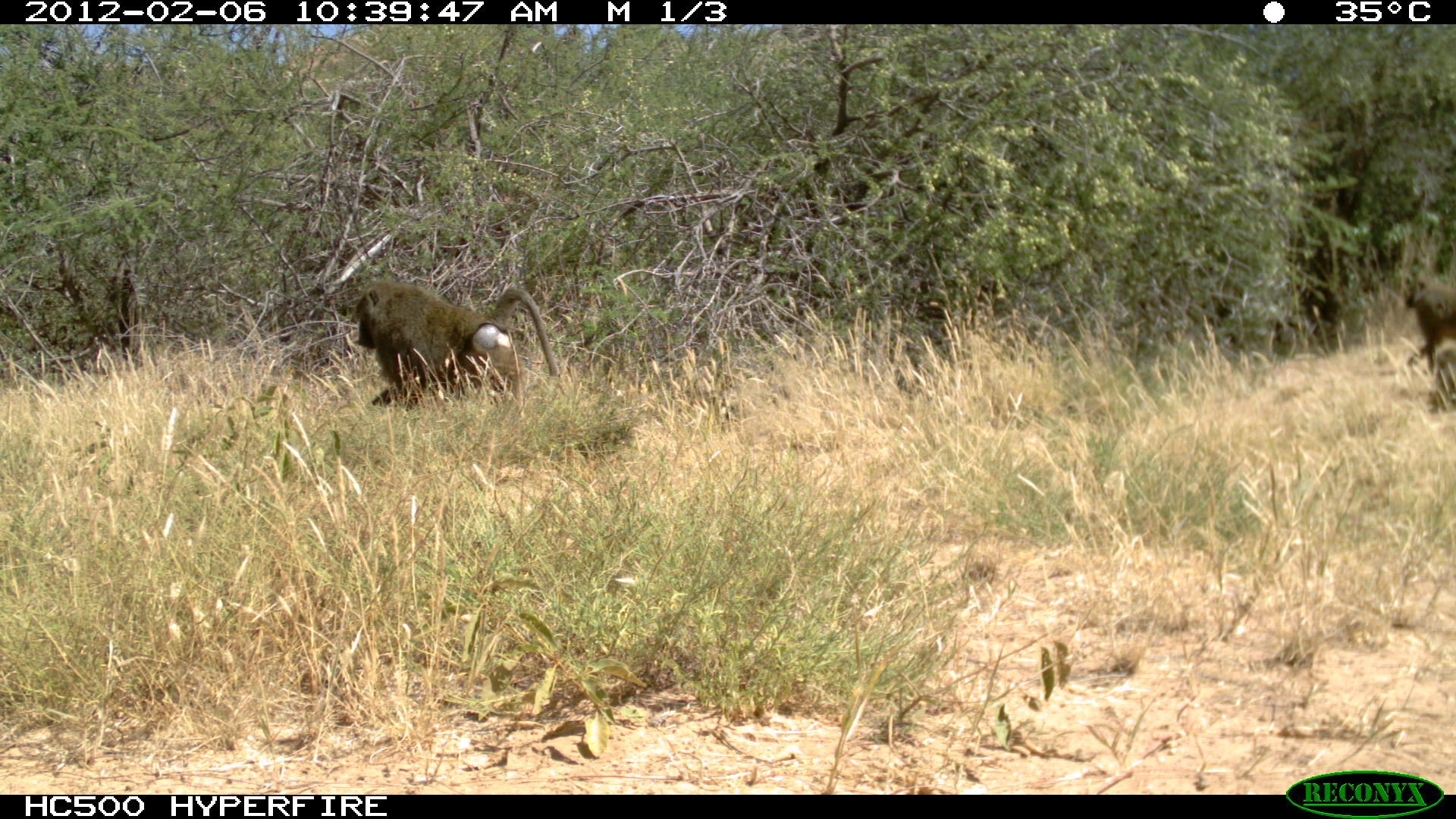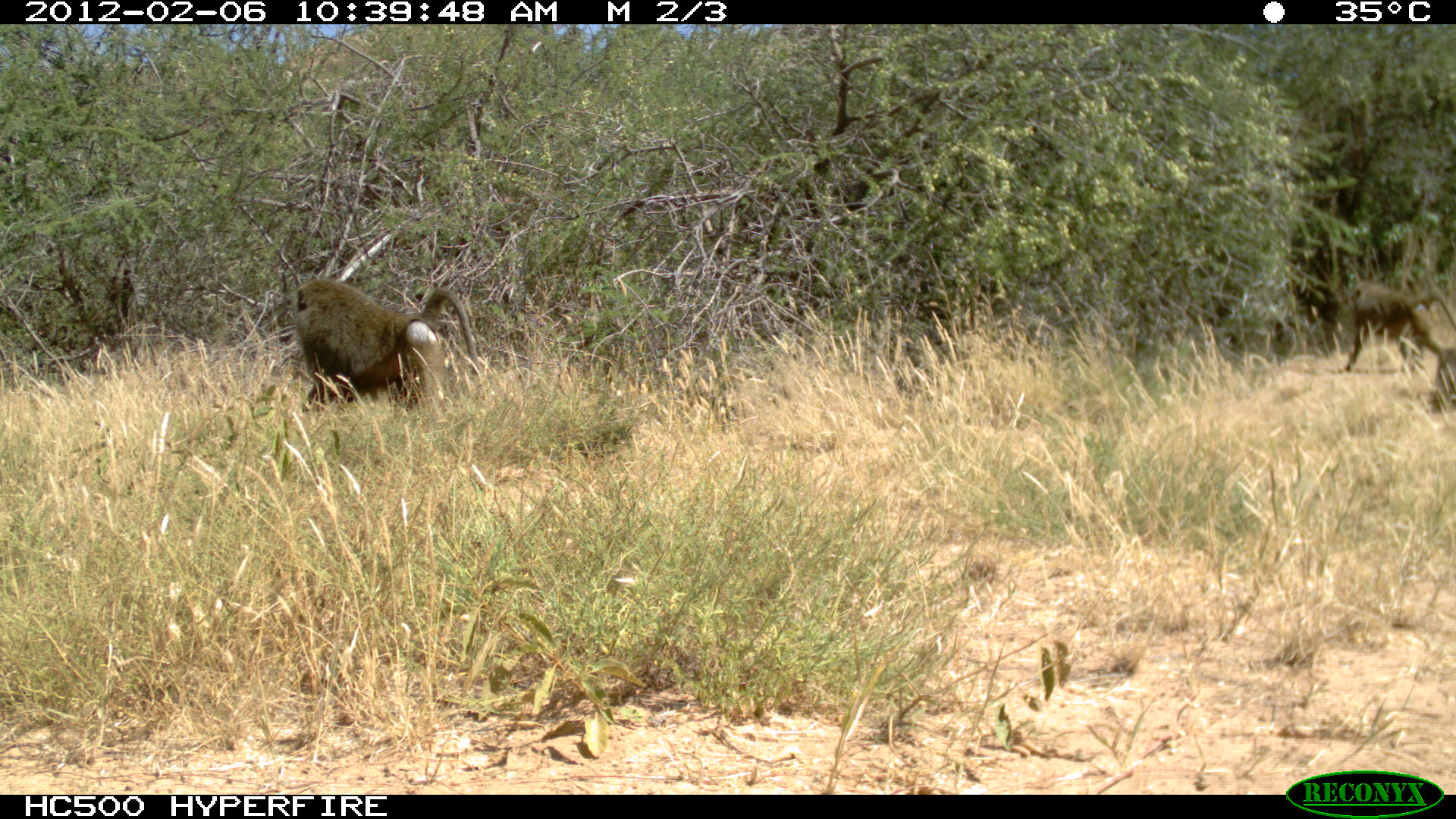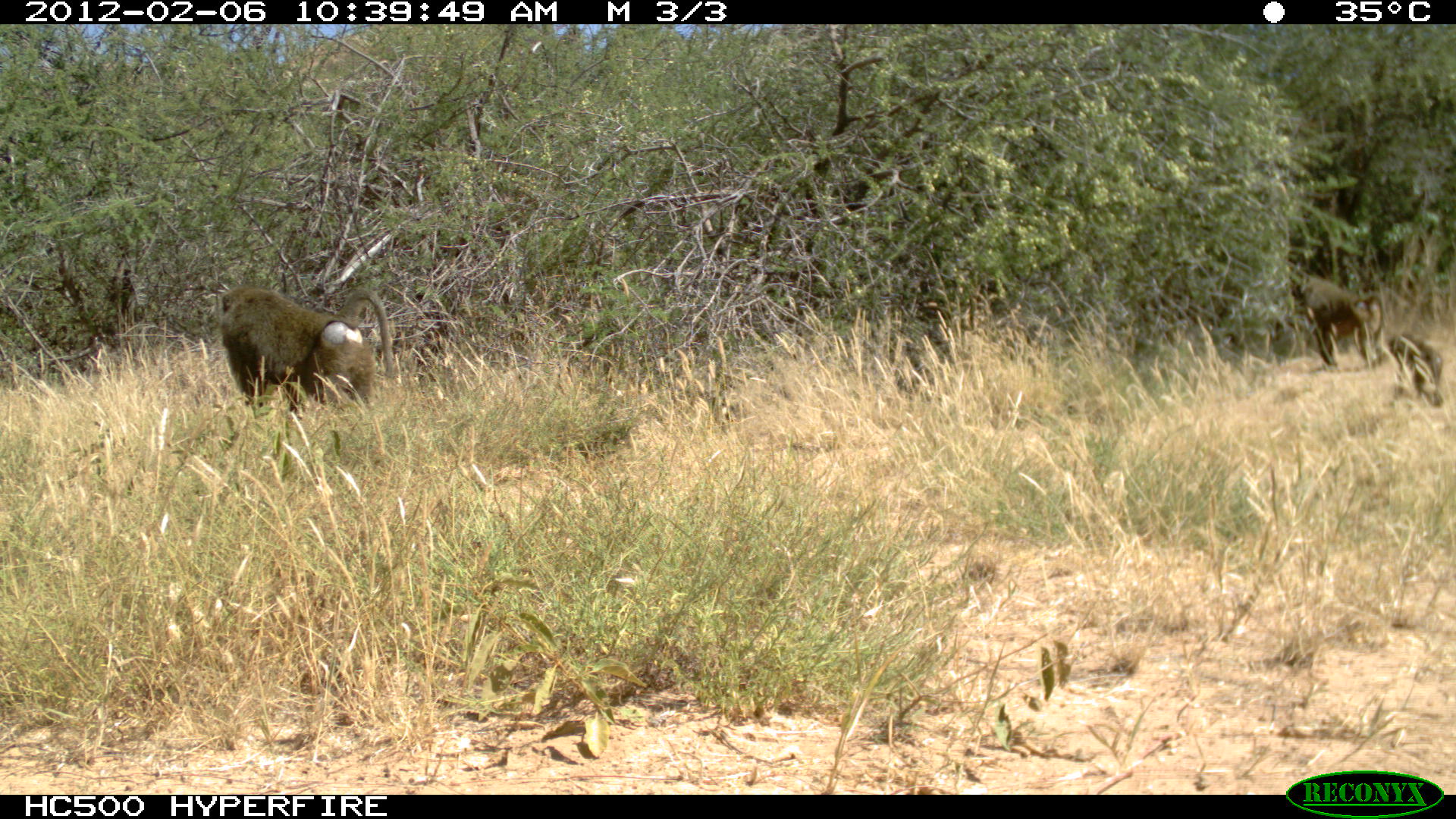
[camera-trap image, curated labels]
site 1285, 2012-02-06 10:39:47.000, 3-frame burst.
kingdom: Animalia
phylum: Chordata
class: Mammalia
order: Primates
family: Cercopithecidae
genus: Papio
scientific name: Papio anubis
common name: olive baboon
Papio anubis (olive baboon), count 3.